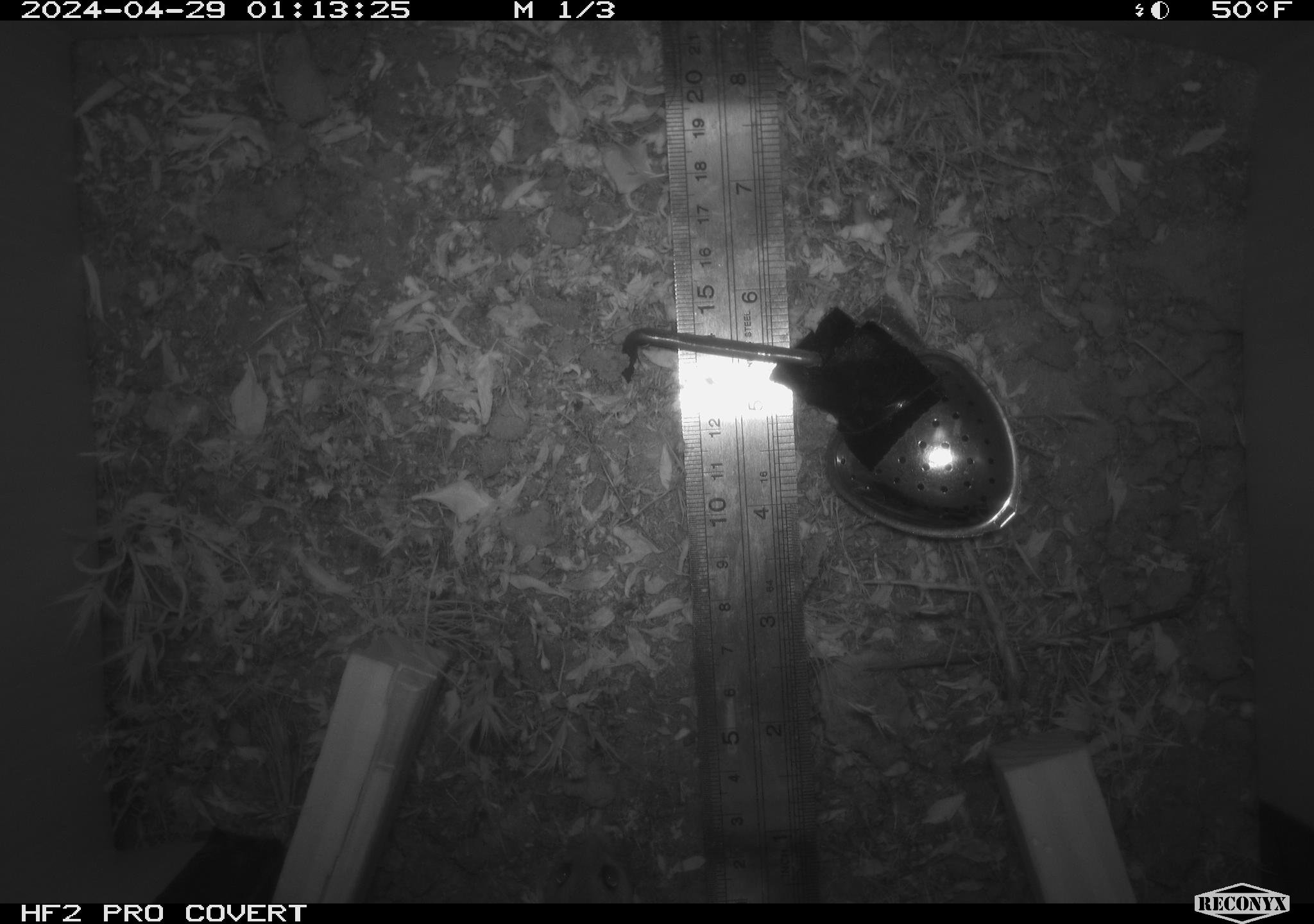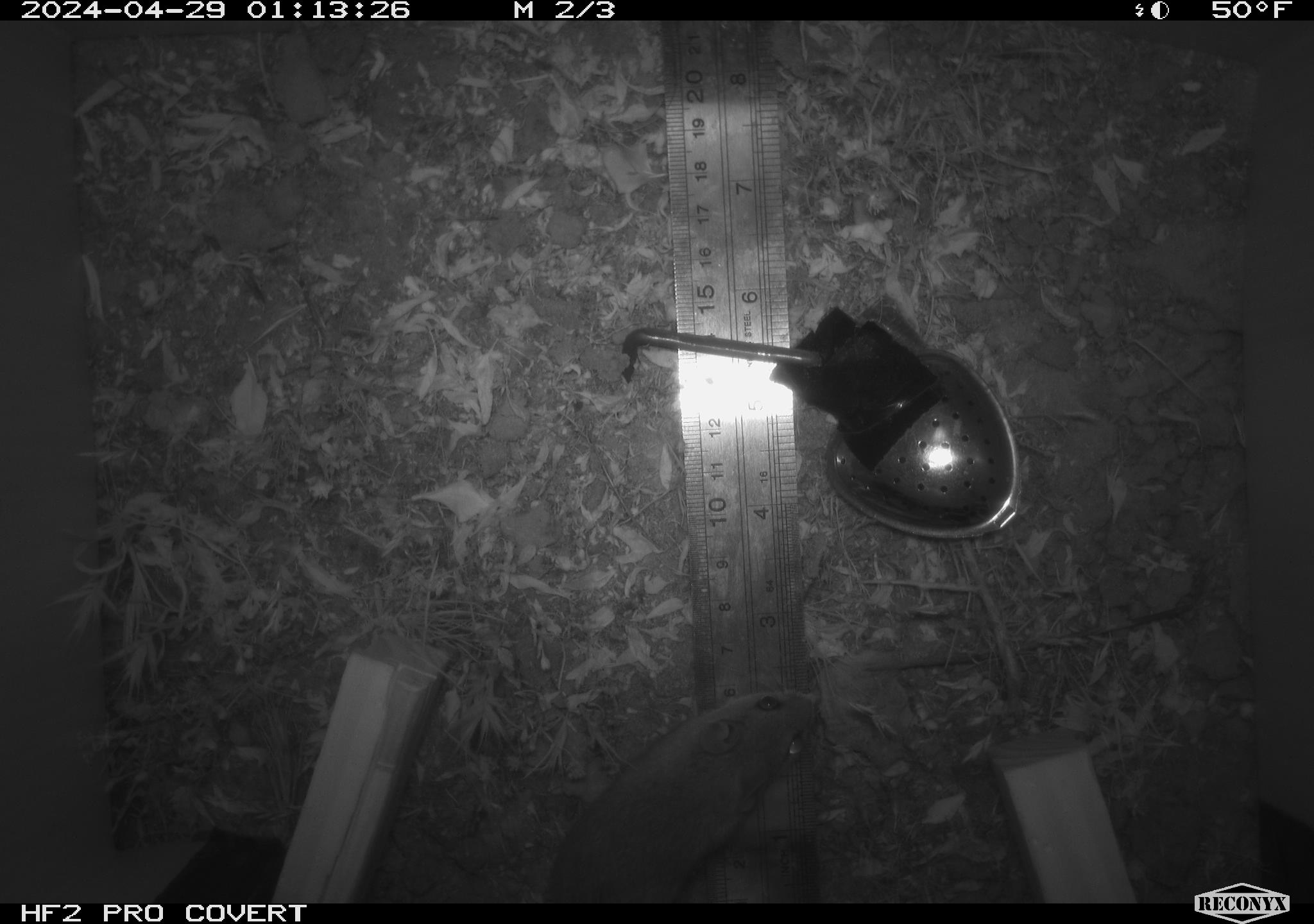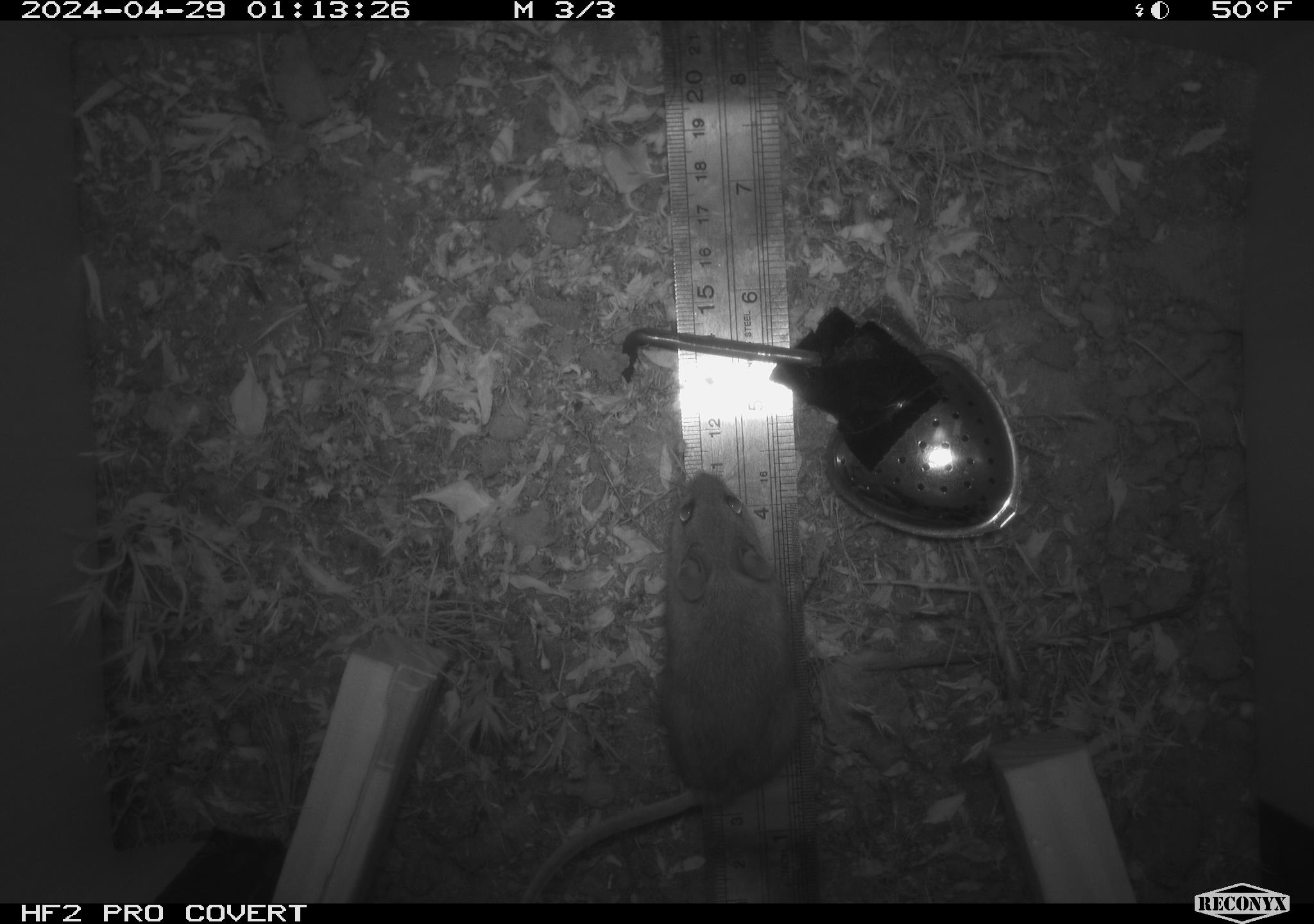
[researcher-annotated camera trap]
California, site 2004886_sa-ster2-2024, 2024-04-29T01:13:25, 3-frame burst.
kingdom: Animalia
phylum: Chordata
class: Mammalia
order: Rodentia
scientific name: Rodentia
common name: mouse species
Mouse species (Rodentia).